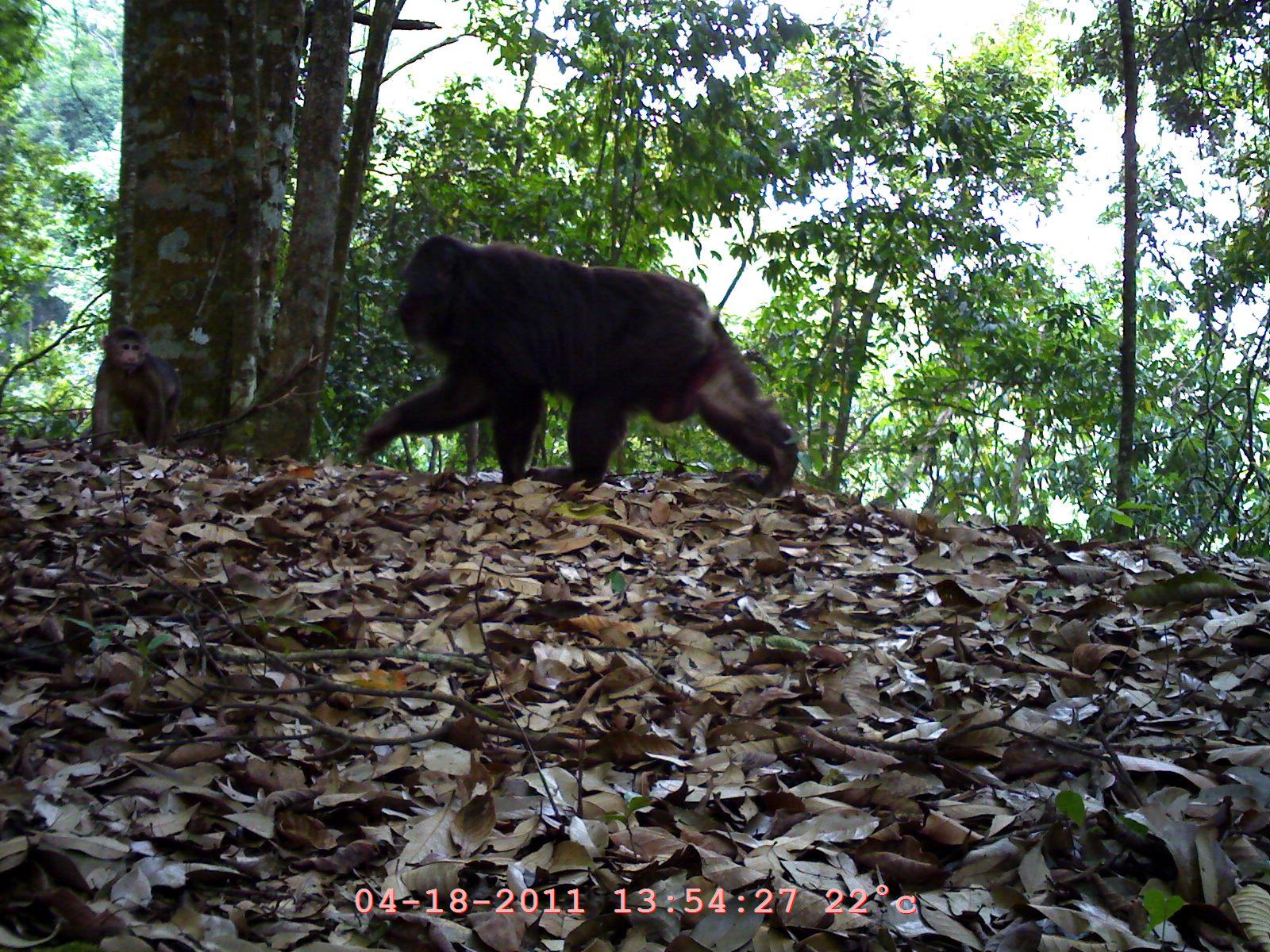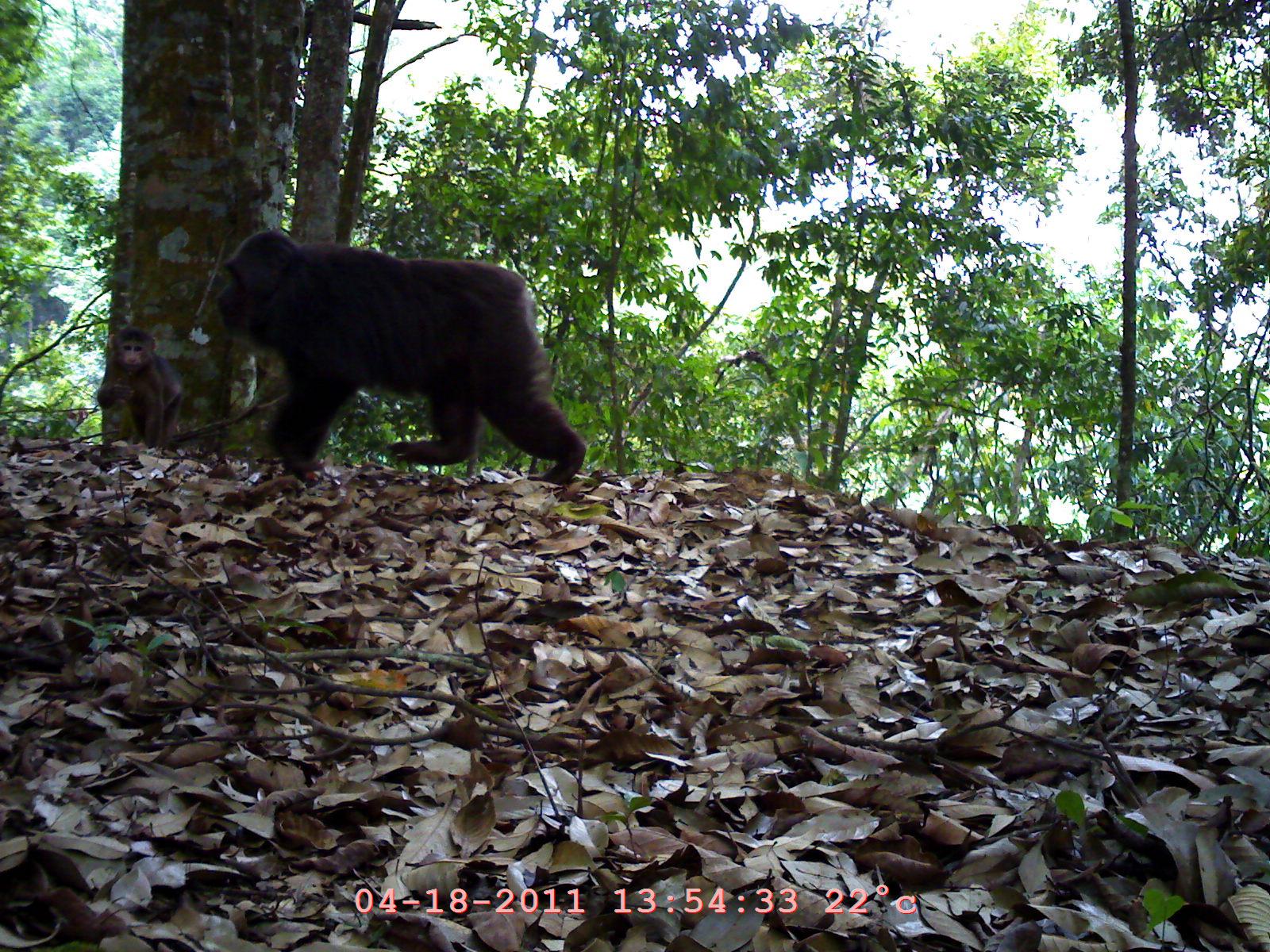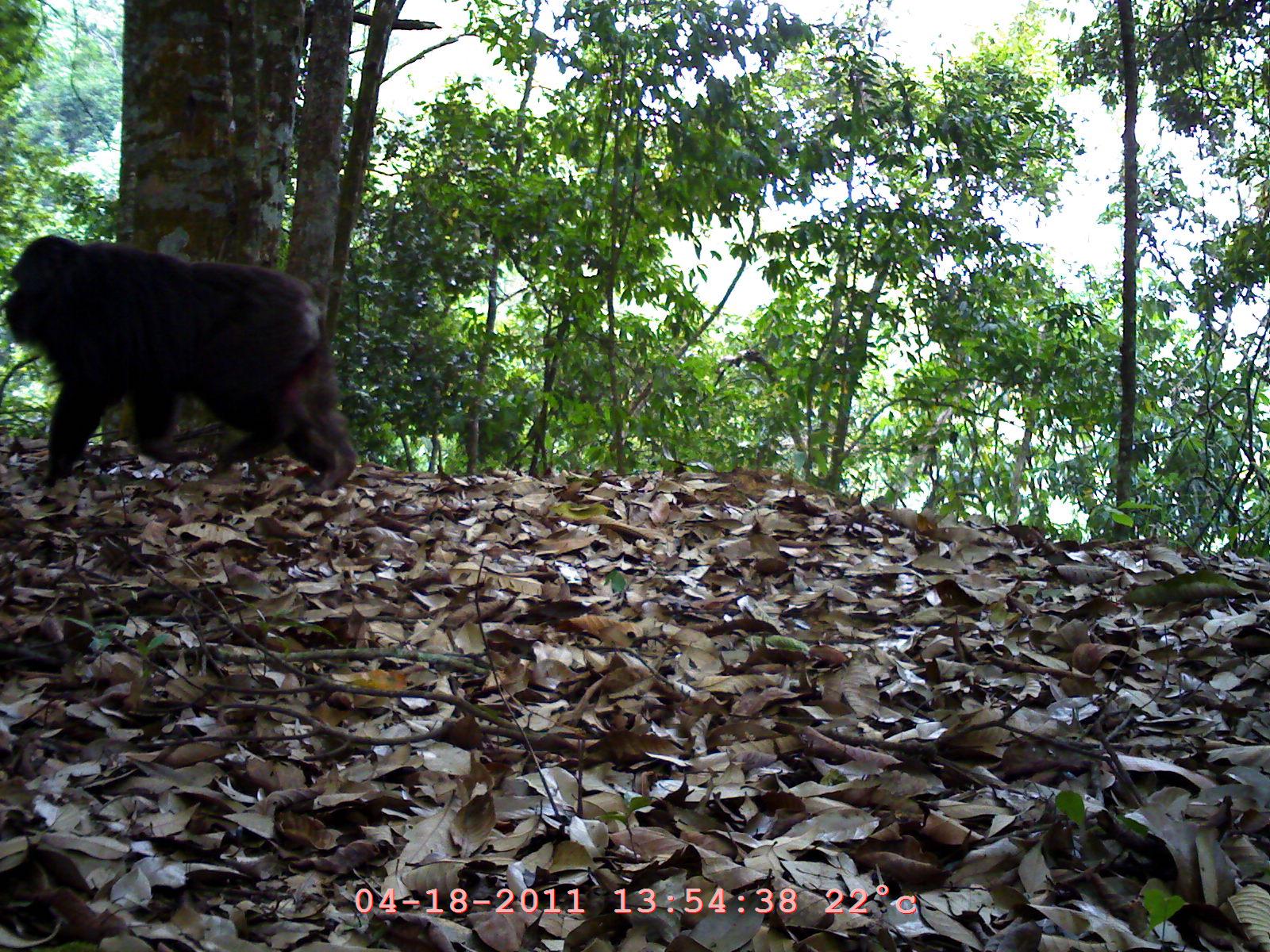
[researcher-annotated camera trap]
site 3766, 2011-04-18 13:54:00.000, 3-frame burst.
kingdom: Animalia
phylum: Chordata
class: Mammalia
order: Primates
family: Cercopithecidae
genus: Macaca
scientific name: Macaca arctoides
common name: stump-tailed macaque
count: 2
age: adult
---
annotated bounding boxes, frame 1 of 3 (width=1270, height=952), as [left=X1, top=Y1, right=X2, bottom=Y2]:
macaca arctoides: [left=358, top=234, right=801, bottom=500]; [left=86, top=324, right=188, bottom=463]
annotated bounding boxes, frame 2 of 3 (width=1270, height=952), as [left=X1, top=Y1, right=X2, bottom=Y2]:
macaca arctoides: [left=193, top=227, right=587, bottom=486]; [left=96, top=325, right=184, bottom=447]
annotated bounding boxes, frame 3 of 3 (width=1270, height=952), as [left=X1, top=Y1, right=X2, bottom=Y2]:
macaca arctoides: [left=4, top=235, right=359, bottom=497]